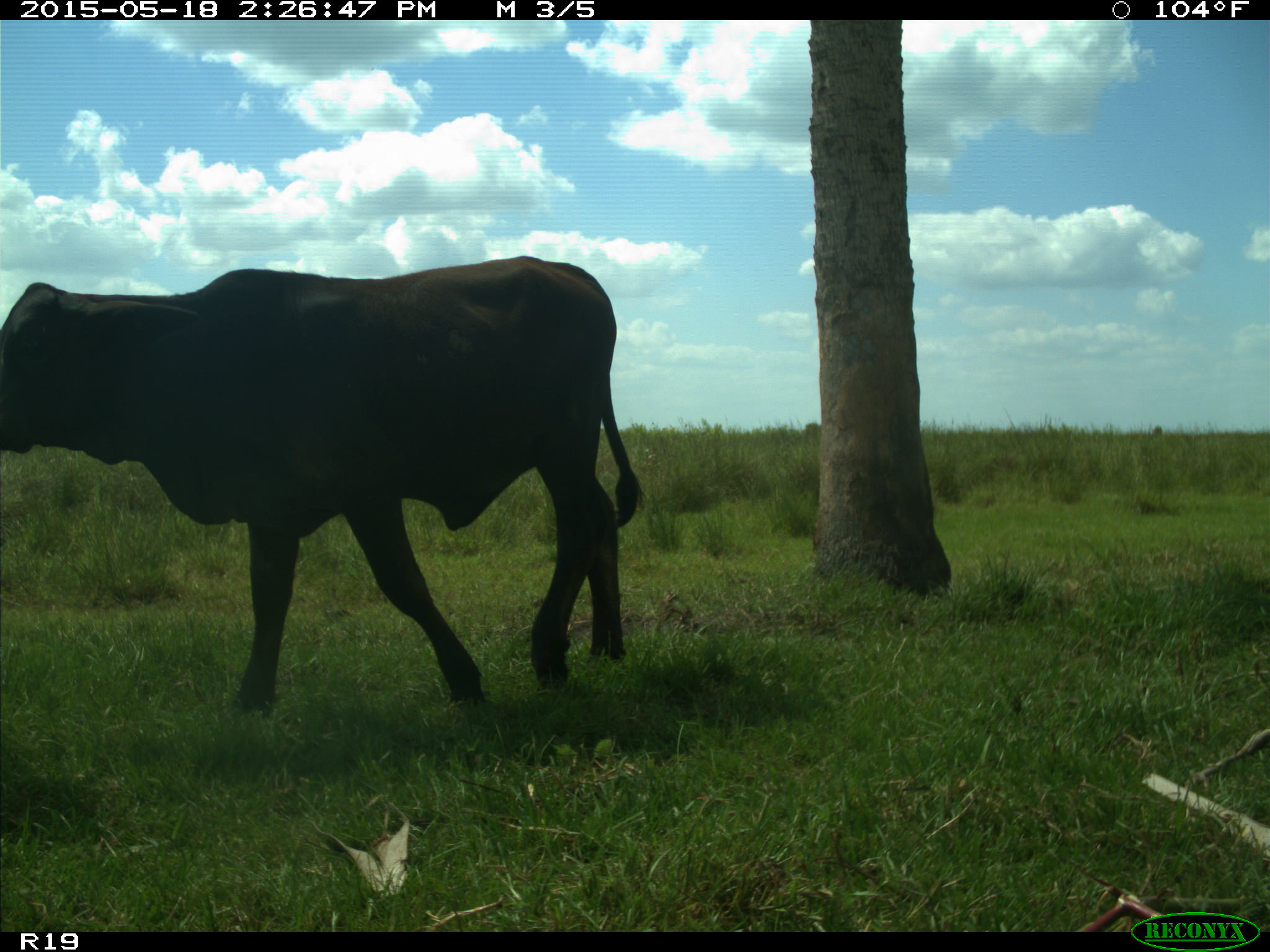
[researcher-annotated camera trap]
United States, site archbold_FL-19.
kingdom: Animalia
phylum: Chordata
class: Mammalia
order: Artiodactyla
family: Bovidae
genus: Bos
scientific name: Bos taurus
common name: domestic cow